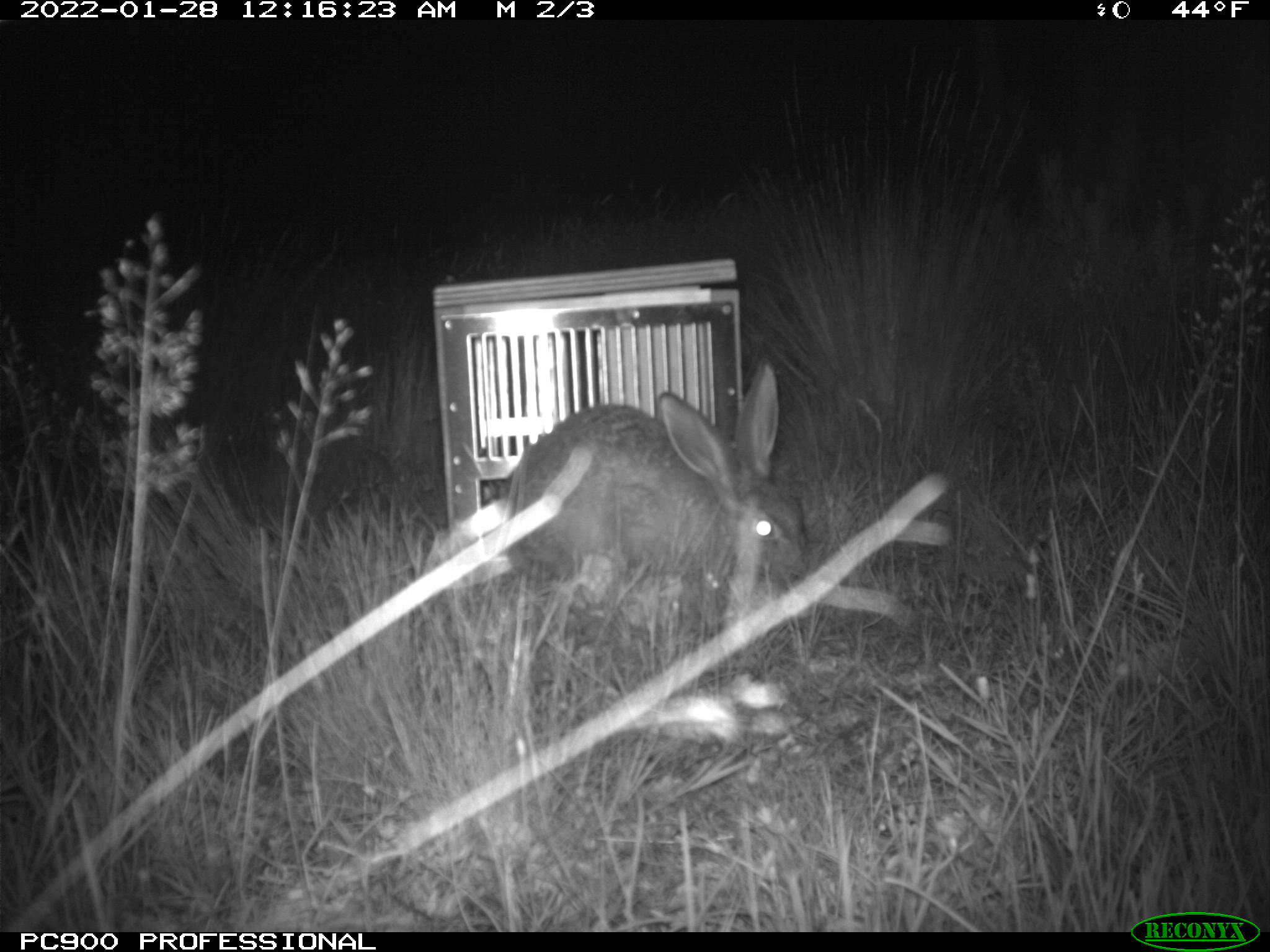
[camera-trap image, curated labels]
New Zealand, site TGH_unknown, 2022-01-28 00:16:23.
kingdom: Animalia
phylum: Chordata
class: Mammalia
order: Lagomorpha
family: Leporidae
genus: Lepus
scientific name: Lepus europaeus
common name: brown hare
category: hare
Hare (brown hare) (Lepus europaeus).